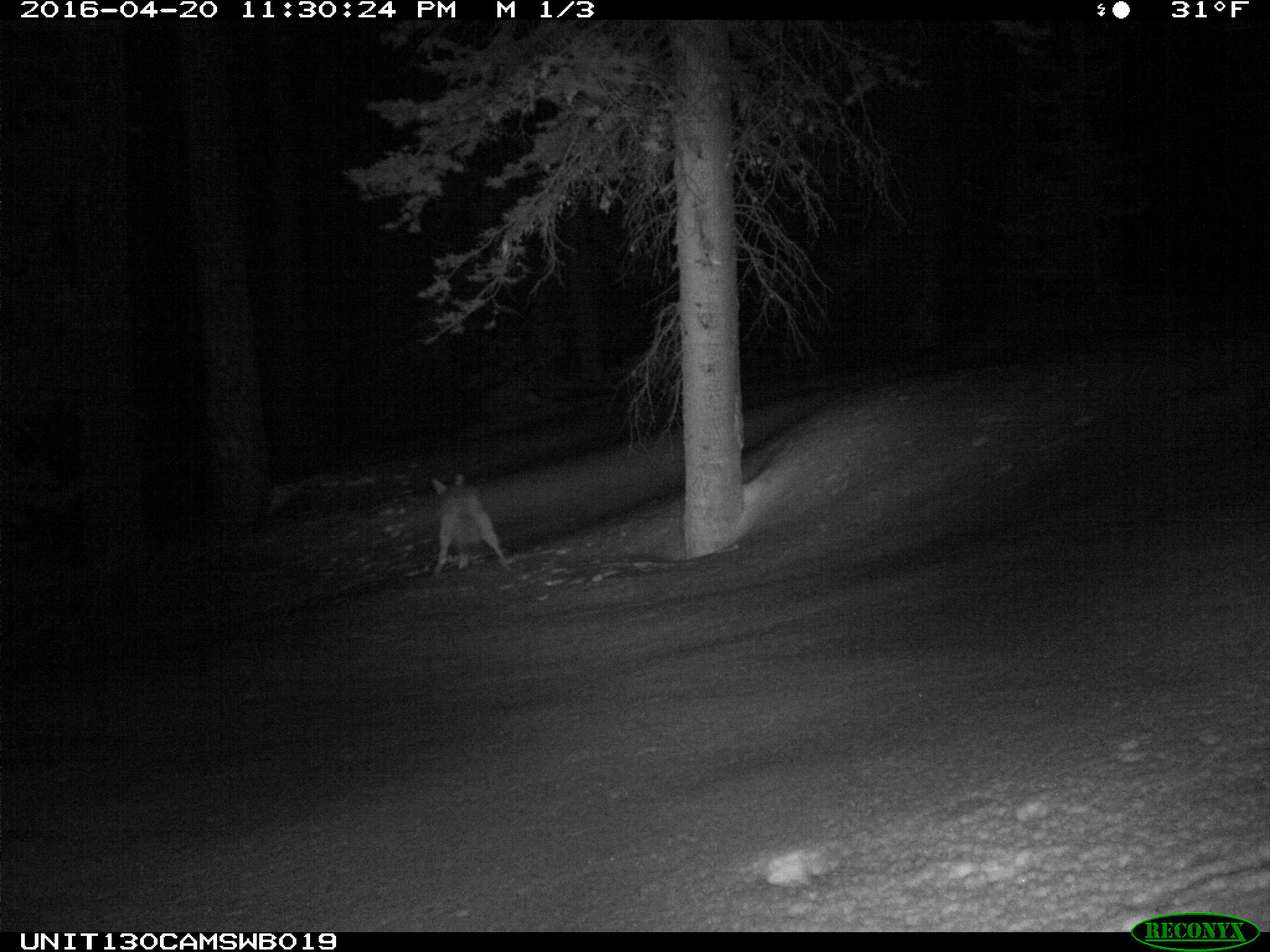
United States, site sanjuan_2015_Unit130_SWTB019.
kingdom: Animalia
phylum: Chordata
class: Mammalia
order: Carnivora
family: Canidae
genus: Canis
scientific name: Canis latrans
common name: coyote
Canis latrans (coyote).